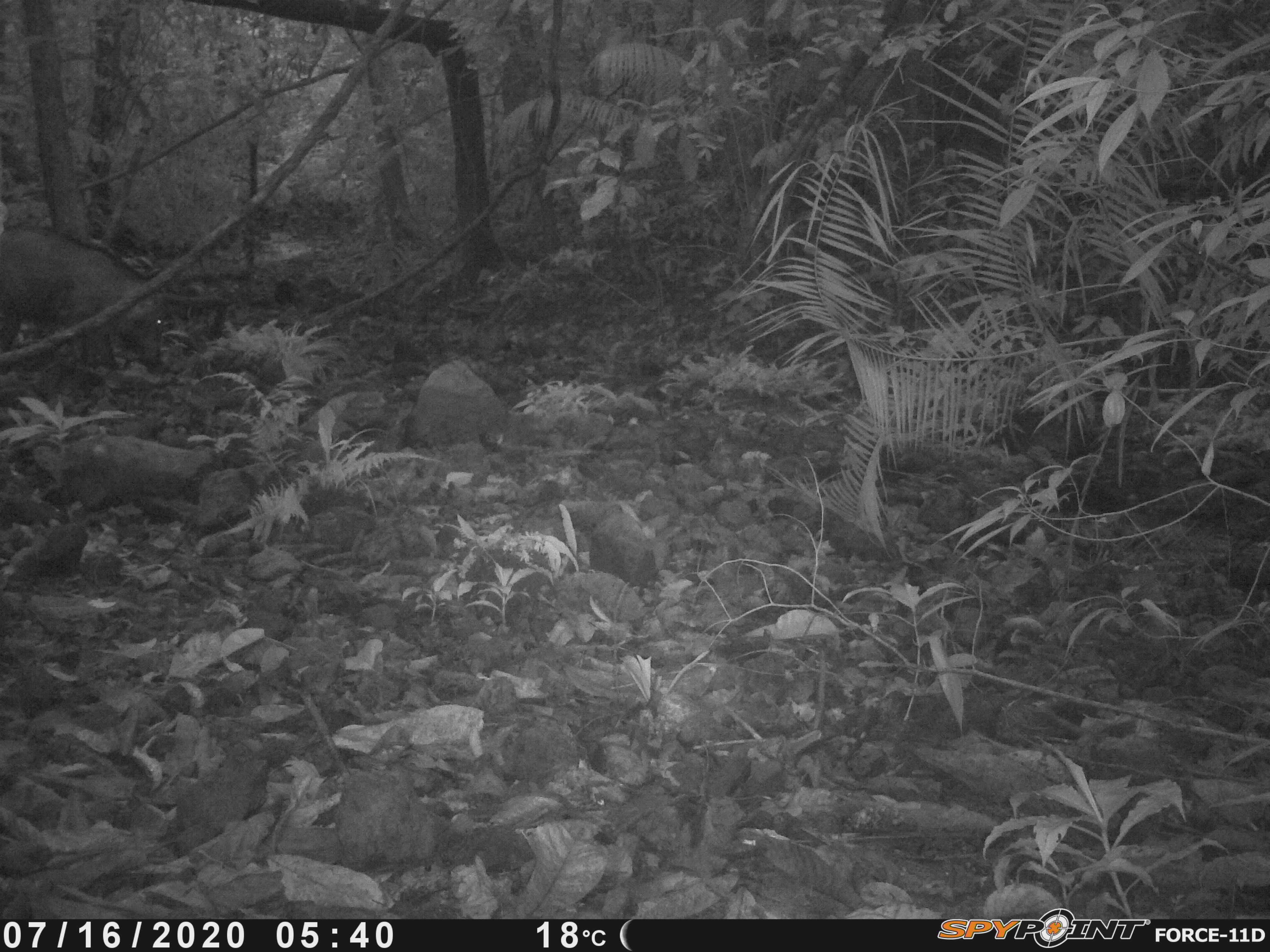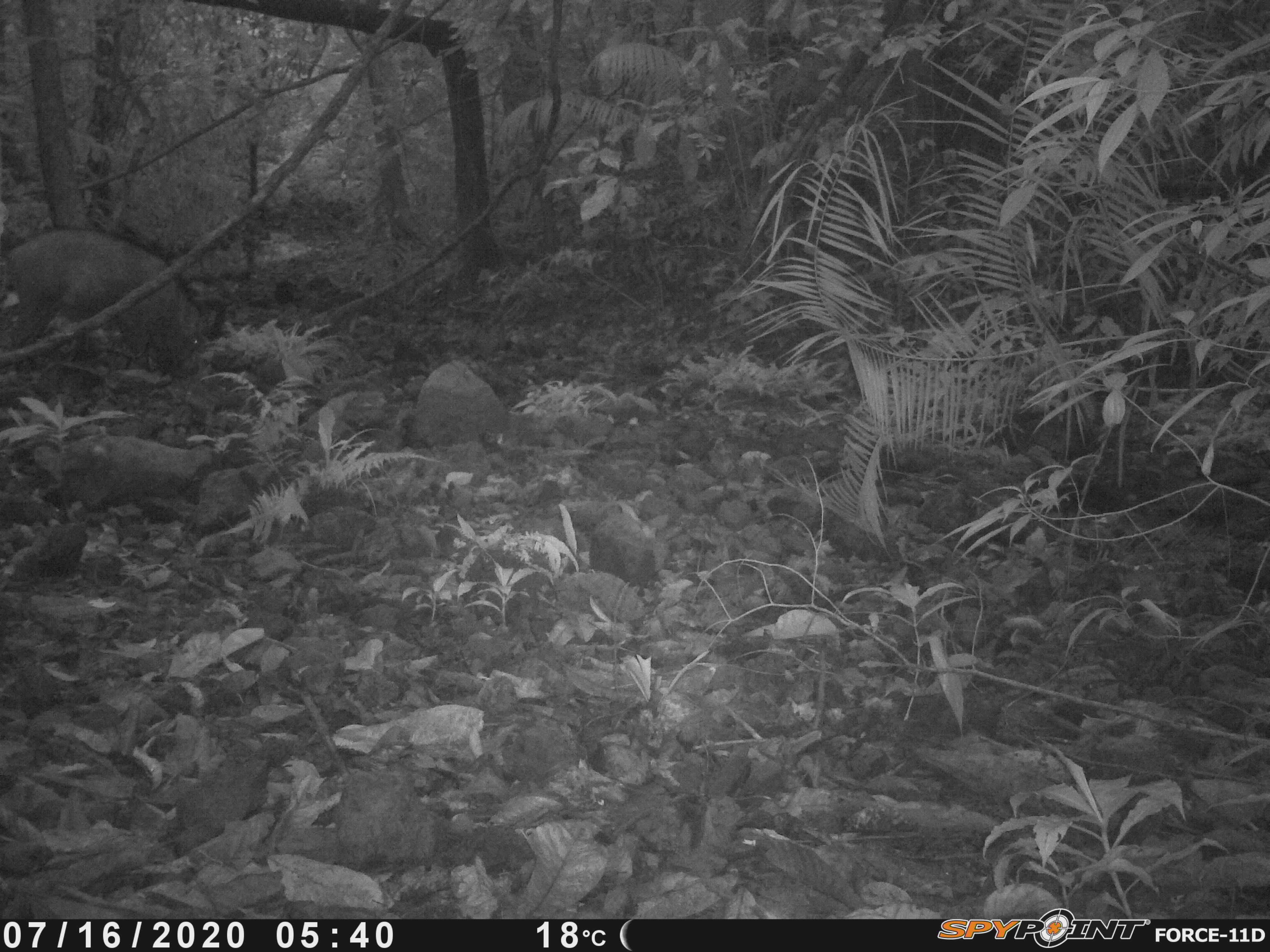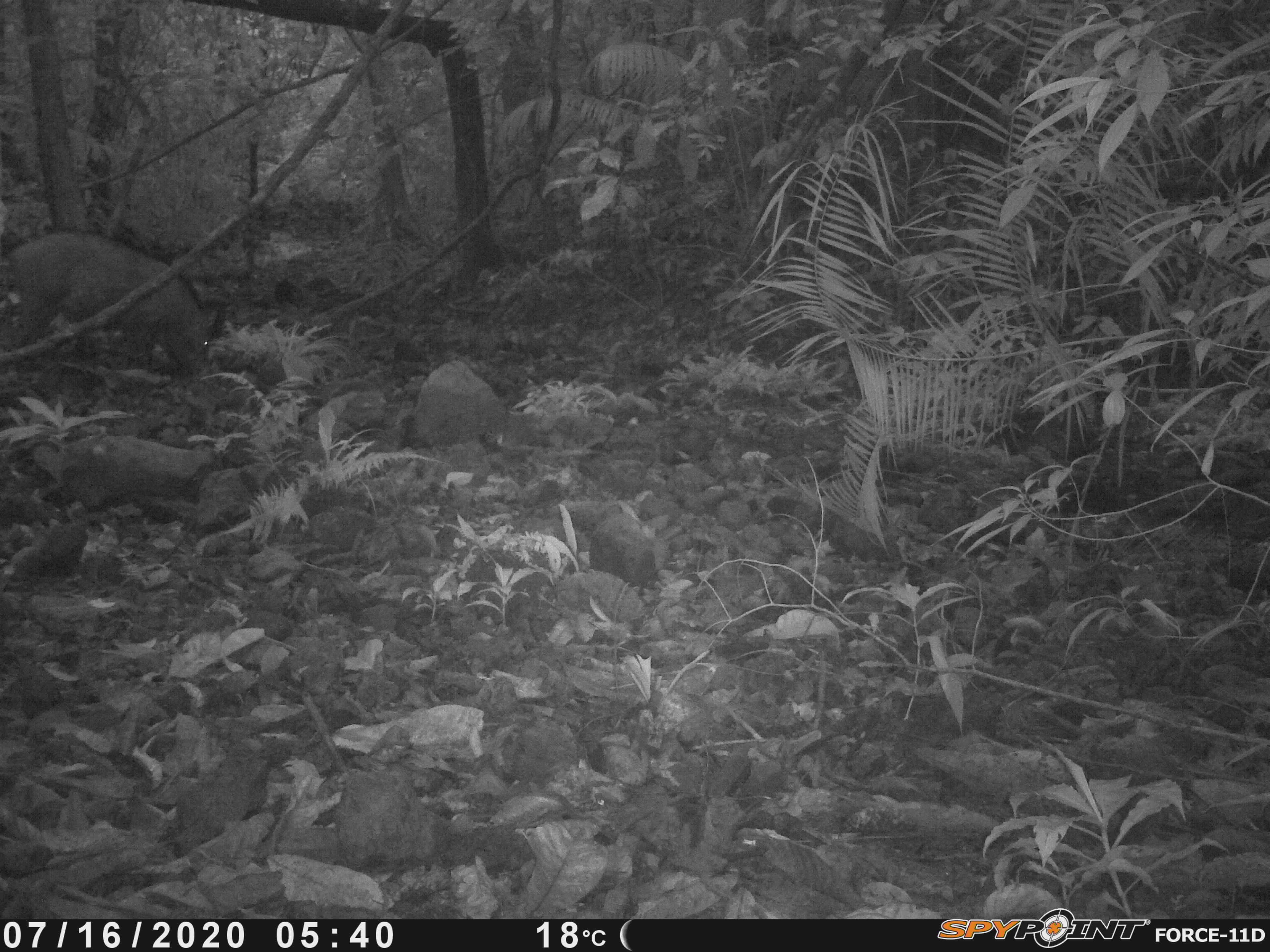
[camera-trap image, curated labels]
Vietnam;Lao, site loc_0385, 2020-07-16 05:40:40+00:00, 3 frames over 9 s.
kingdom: Animalia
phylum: Chordata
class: Mammalia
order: Artiodactyla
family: Suidae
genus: Sus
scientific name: Sus scrofa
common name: eurasian wild pig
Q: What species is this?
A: Eurasian wild pig (Sus scrofa).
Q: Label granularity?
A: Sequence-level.